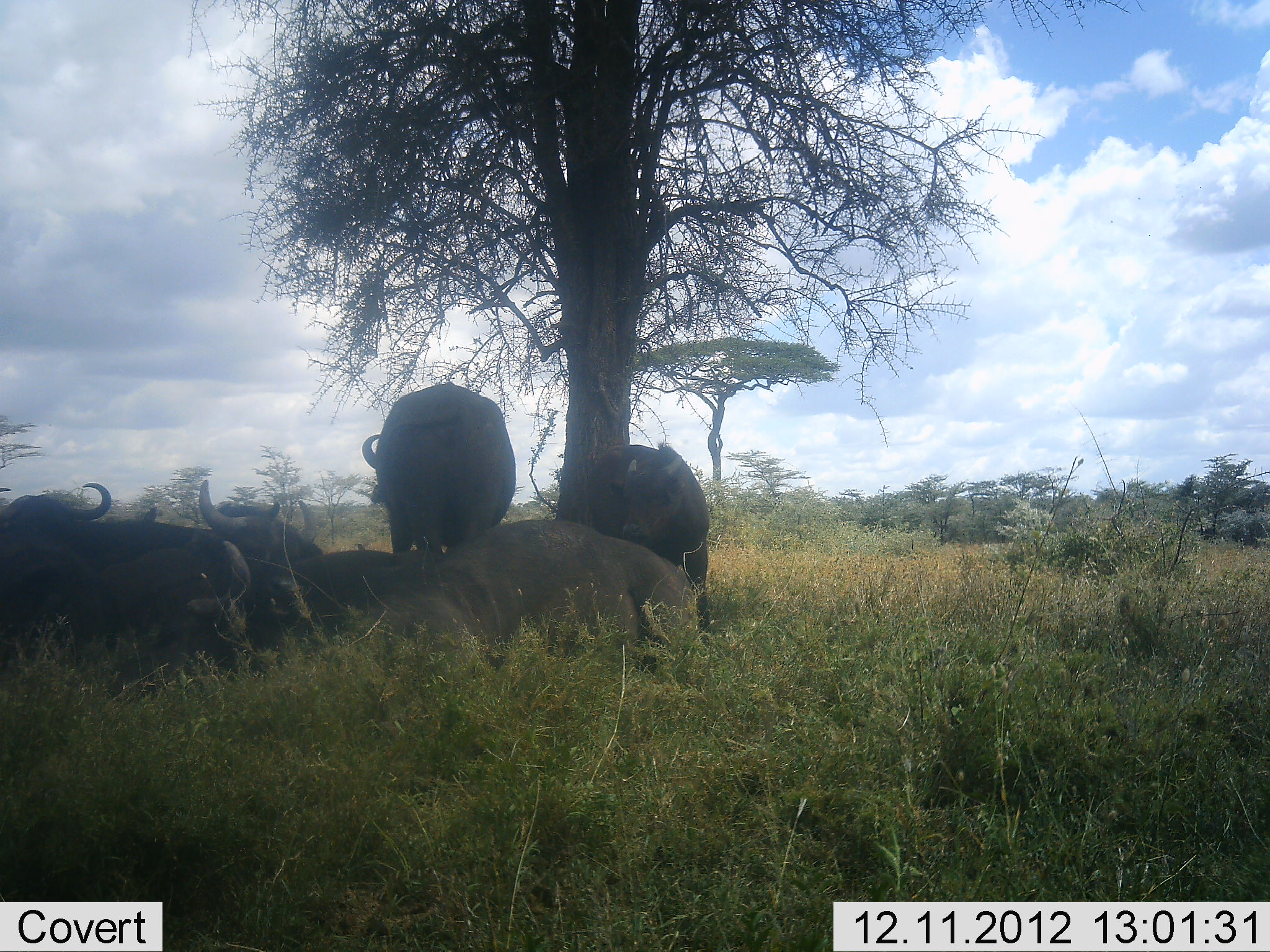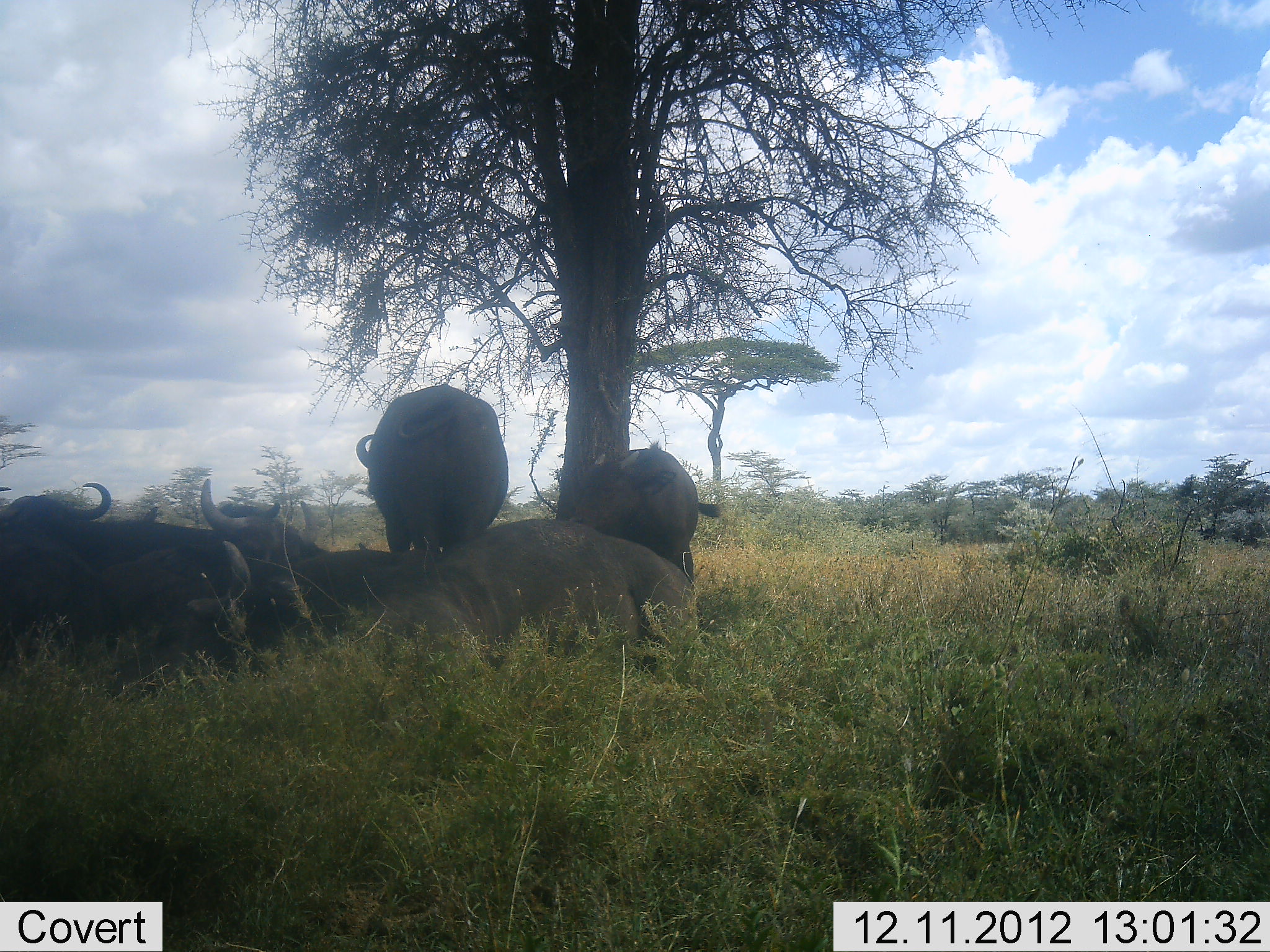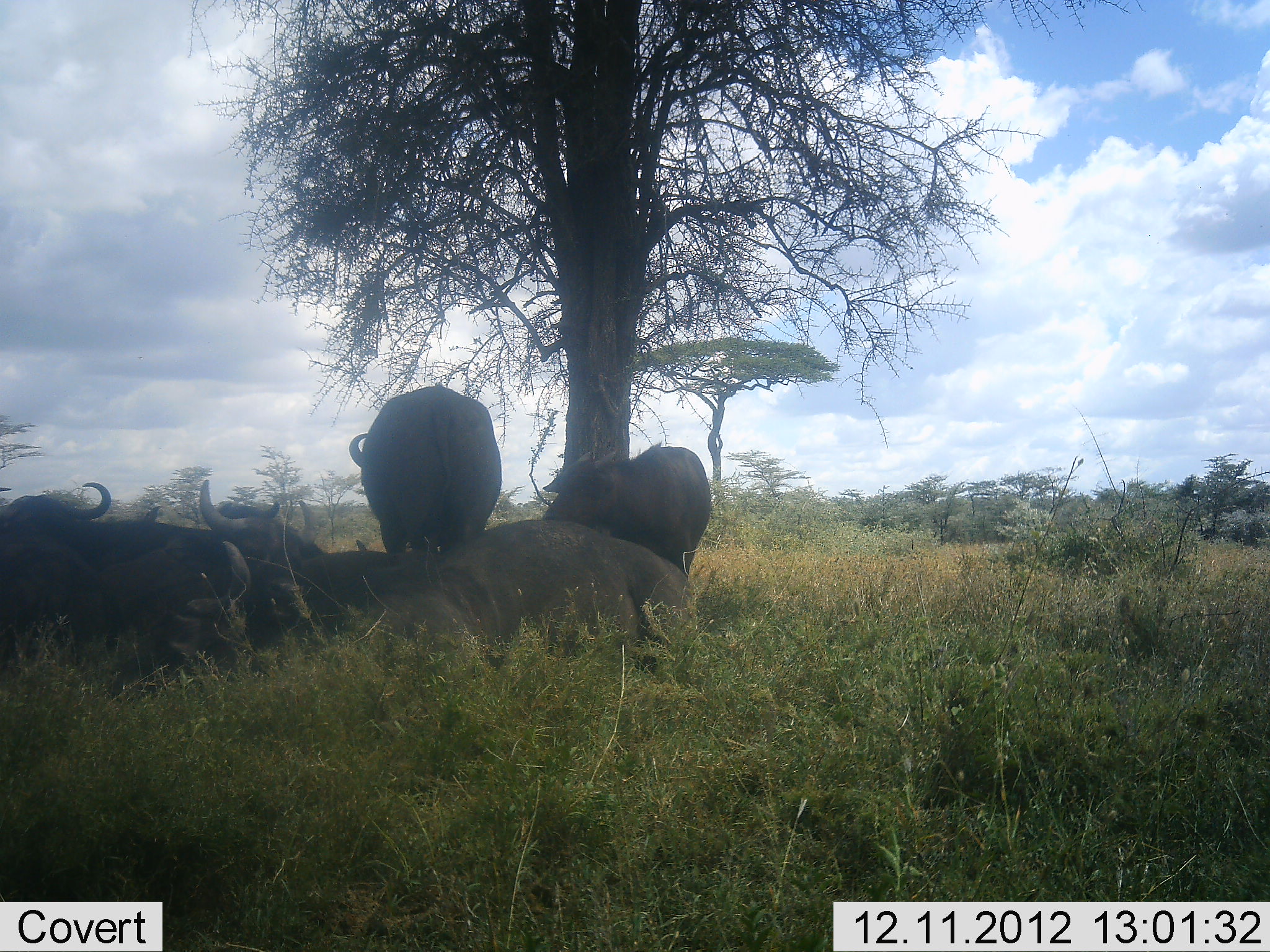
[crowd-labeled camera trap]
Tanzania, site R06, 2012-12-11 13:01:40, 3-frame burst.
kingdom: Animalia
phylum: Chordata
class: Mammalia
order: Artiodactyla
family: Bovidae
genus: Syncerus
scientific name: Syncerus caffer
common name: cape buffalo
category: buffalo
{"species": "buffalo (cape buffalo) (Syncerus caffer)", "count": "6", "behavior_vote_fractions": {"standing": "70%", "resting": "100%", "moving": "0%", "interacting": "10%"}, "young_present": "10%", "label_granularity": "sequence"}